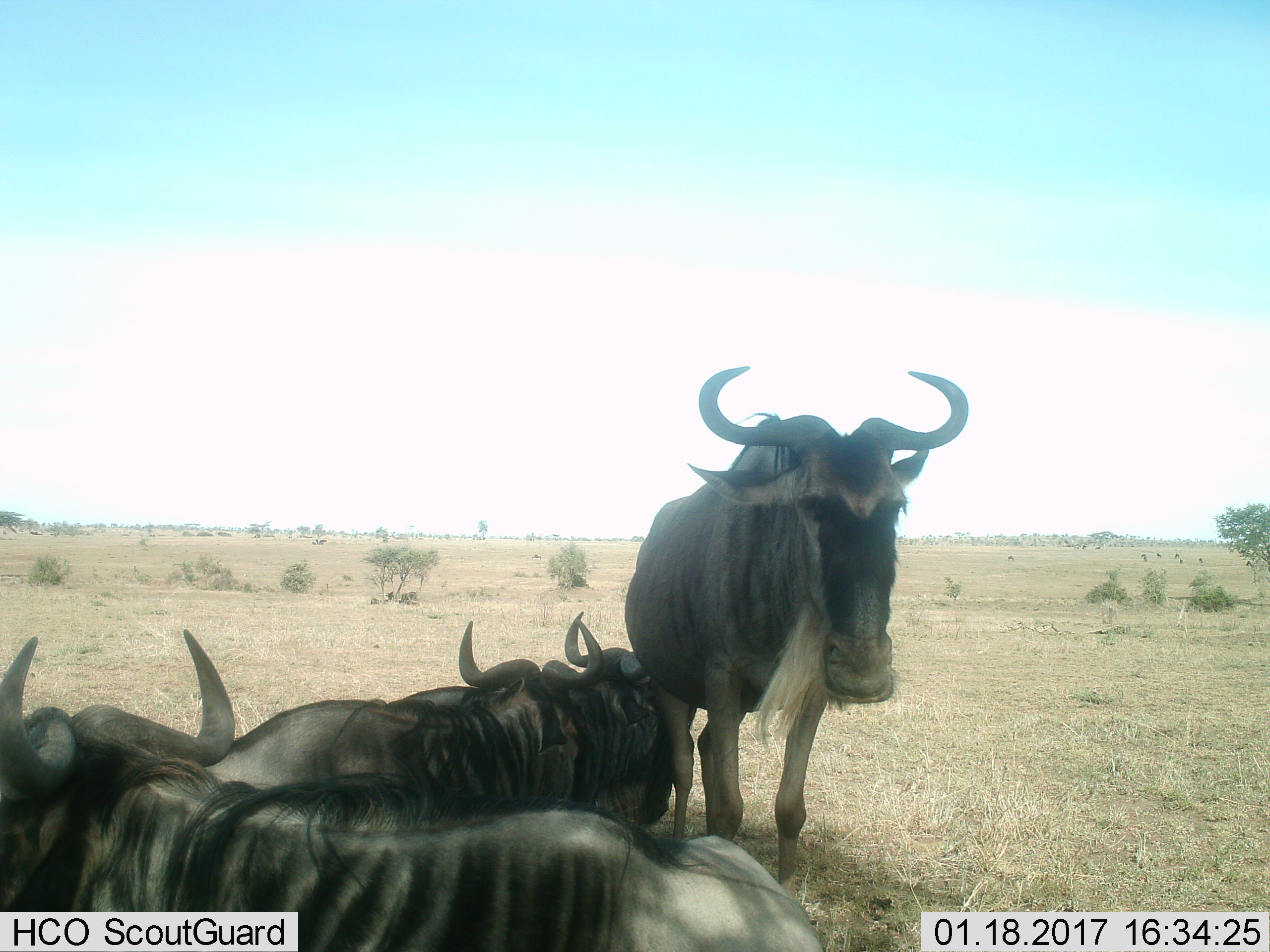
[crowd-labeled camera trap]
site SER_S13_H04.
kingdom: Animalia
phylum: Chordata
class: Mammalia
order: Artiodactyla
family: Bovidae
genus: Connochaetes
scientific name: Connochaetes taurinus taurinus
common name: blue wildebeest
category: wildebeestblue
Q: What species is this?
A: Wildebeestblue (blue wildebeest) (Connochaetes taurinus taurinus).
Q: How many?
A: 4.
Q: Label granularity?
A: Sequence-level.